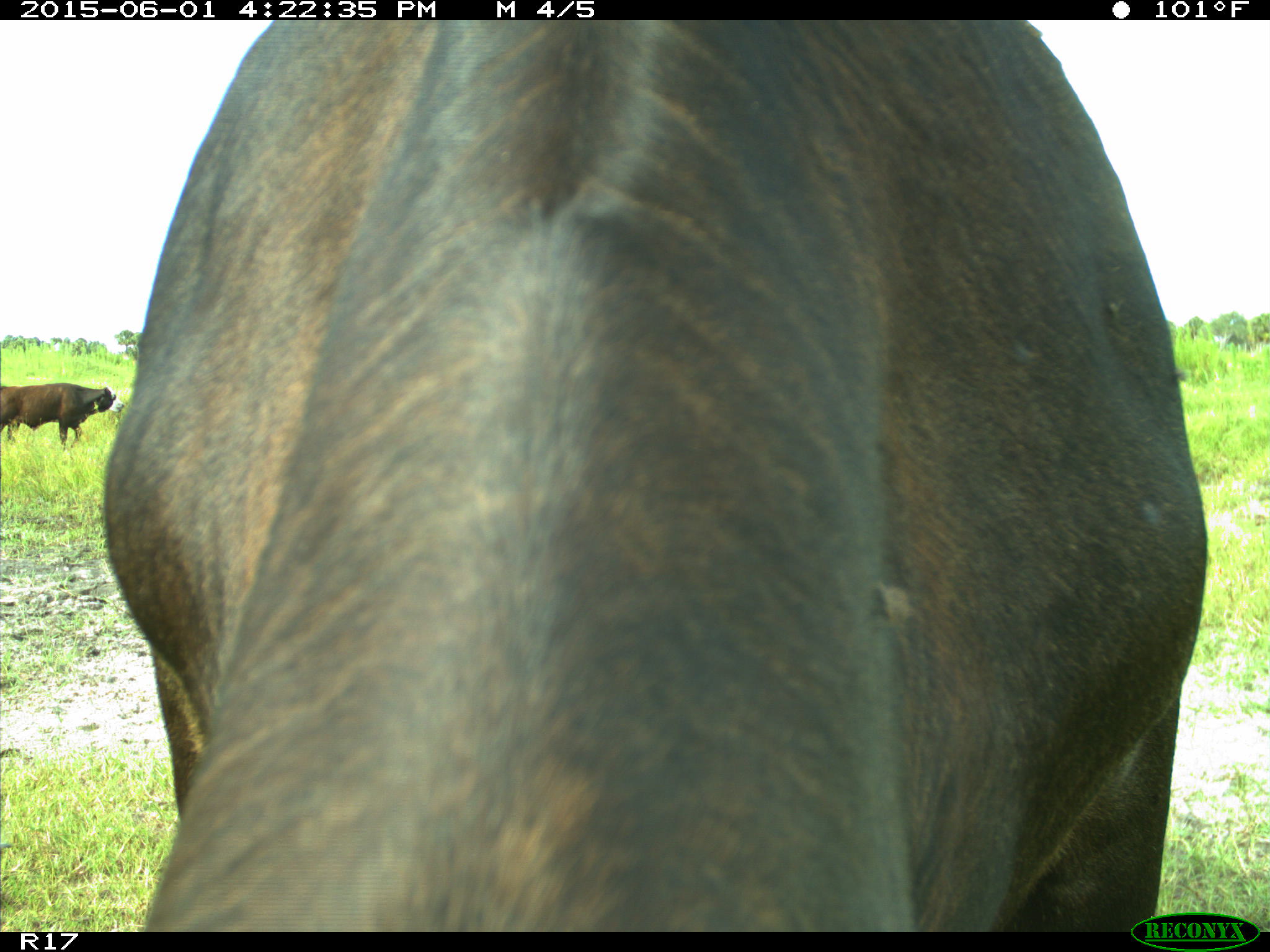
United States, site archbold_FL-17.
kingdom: Animalia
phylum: Chordata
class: Mammalia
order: Artiodactyla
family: Bovidae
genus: Bos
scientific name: Bos taurus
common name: domestic cow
Bos taurus (domestic cow).